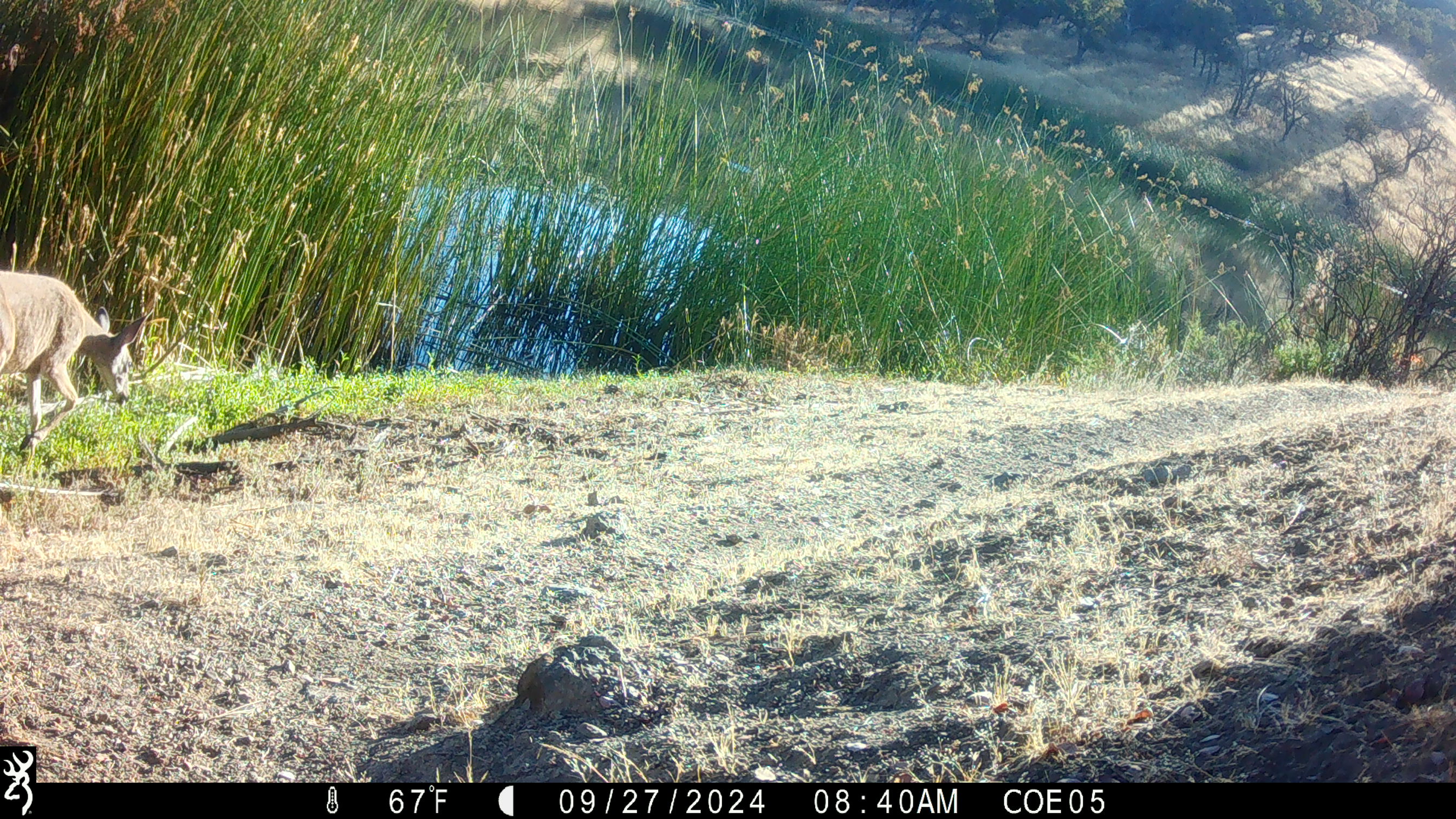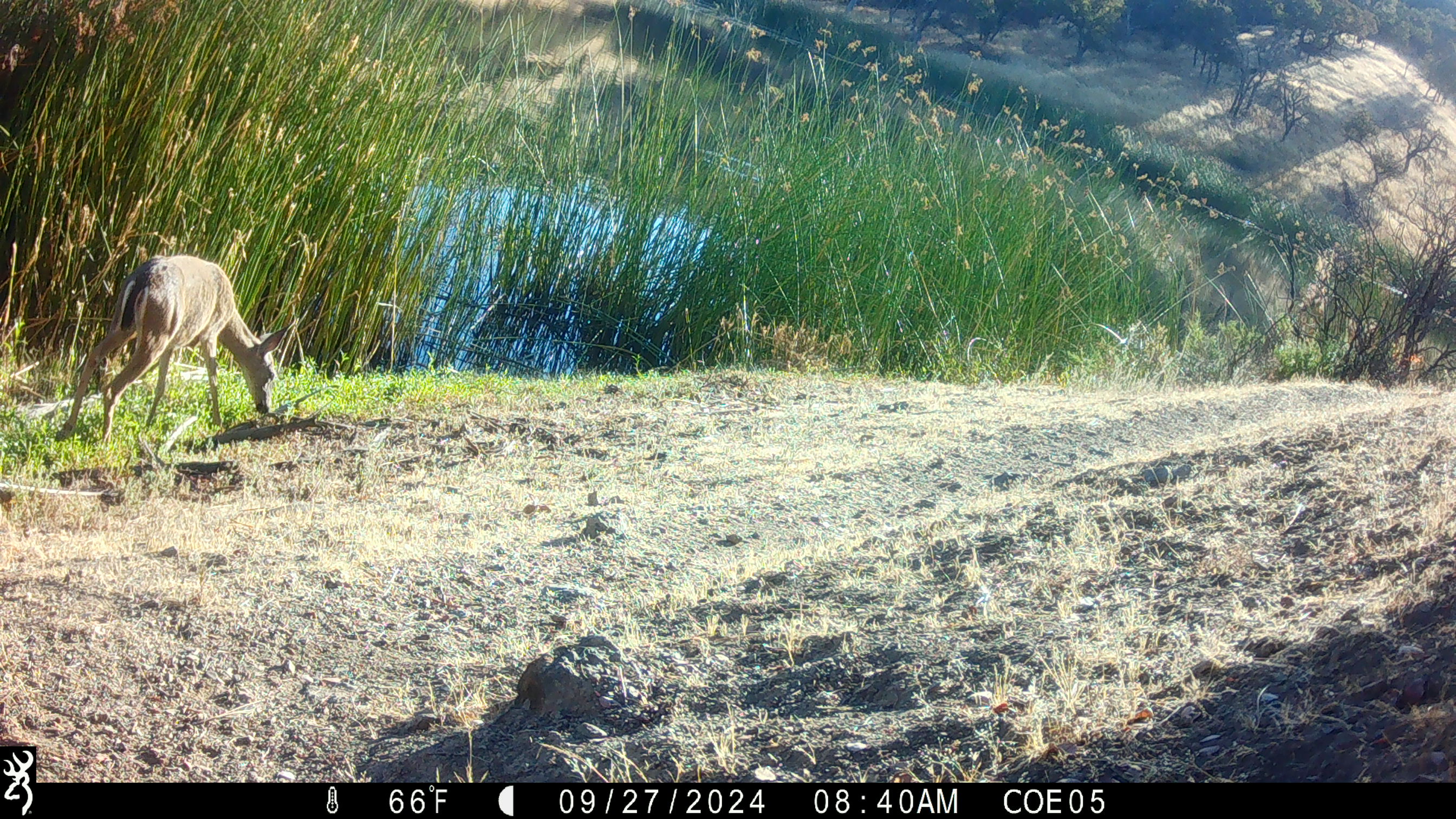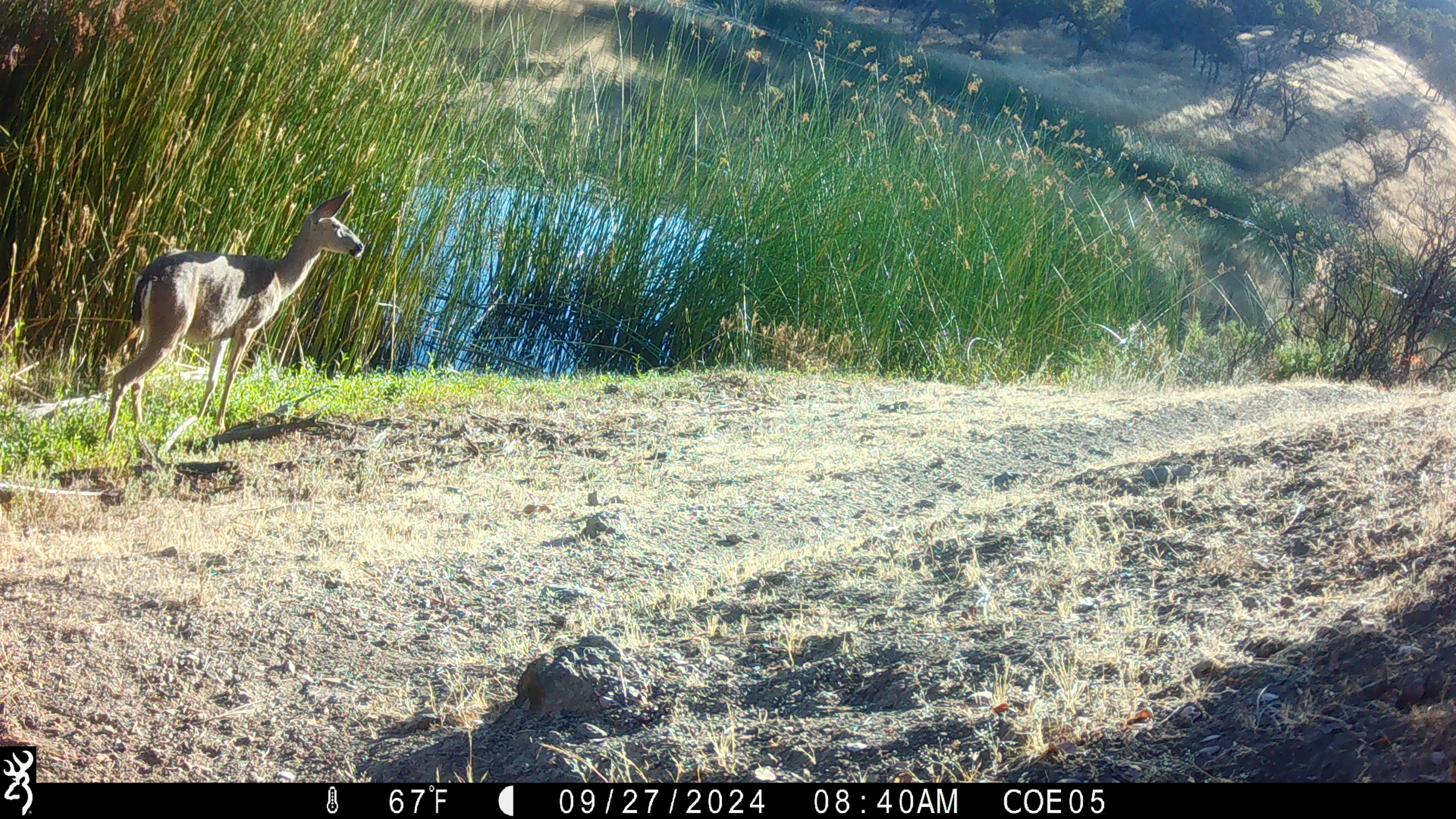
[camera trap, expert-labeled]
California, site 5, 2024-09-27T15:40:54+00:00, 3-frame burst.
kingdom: Animalia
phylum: Chordata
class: Mammalia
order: Artiodactyla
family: Cervidae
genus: Odocoileus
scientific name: Odocoileus hemionus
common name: mule deer